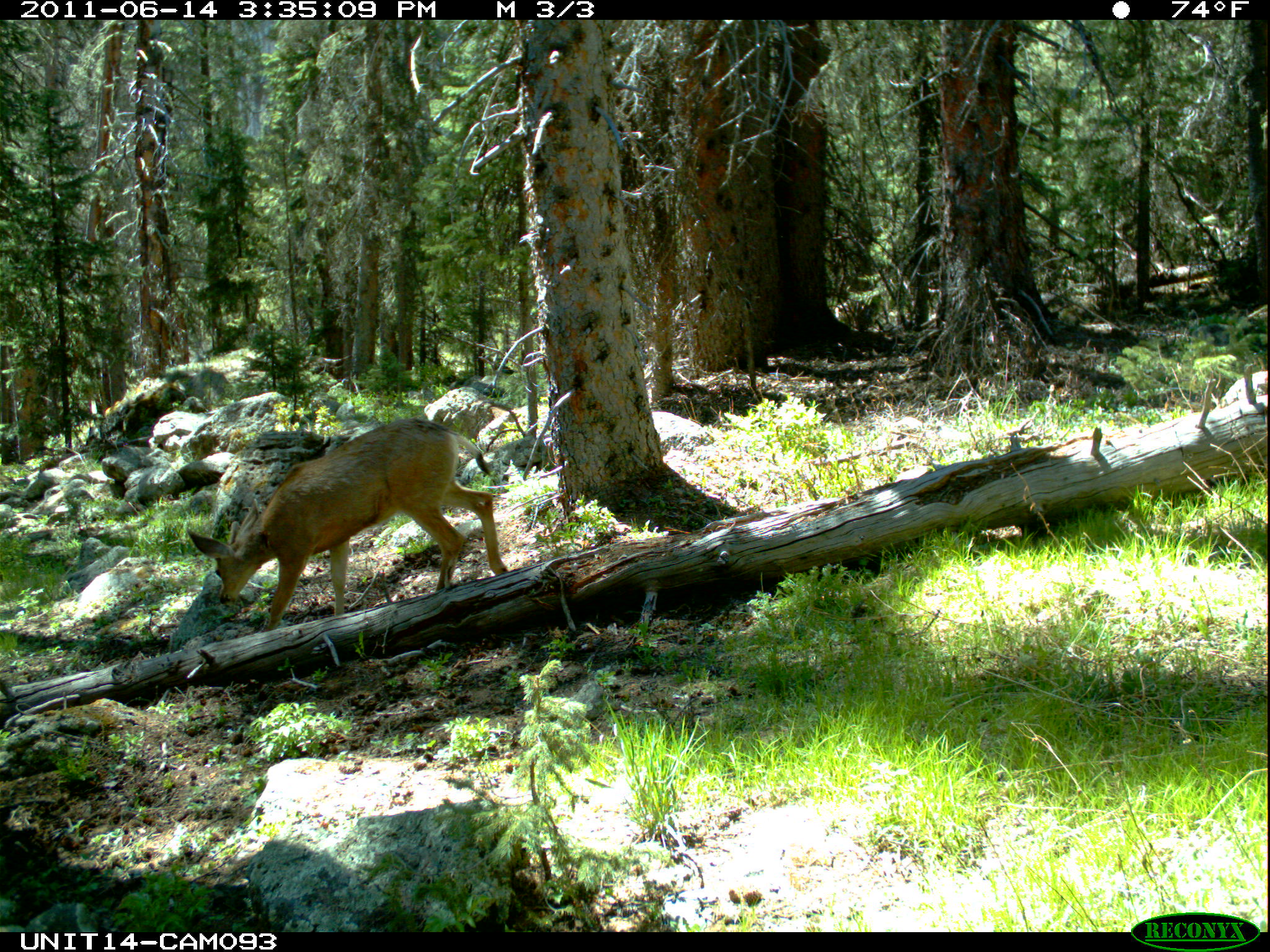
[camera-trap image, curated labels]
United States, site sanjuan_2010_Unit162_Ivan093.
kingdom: Animalia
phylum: Chordata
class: Mammalia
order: Artiodactyla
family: Cervidae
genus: Odocoileus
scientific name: Odocoileus hemionus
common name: mule deer